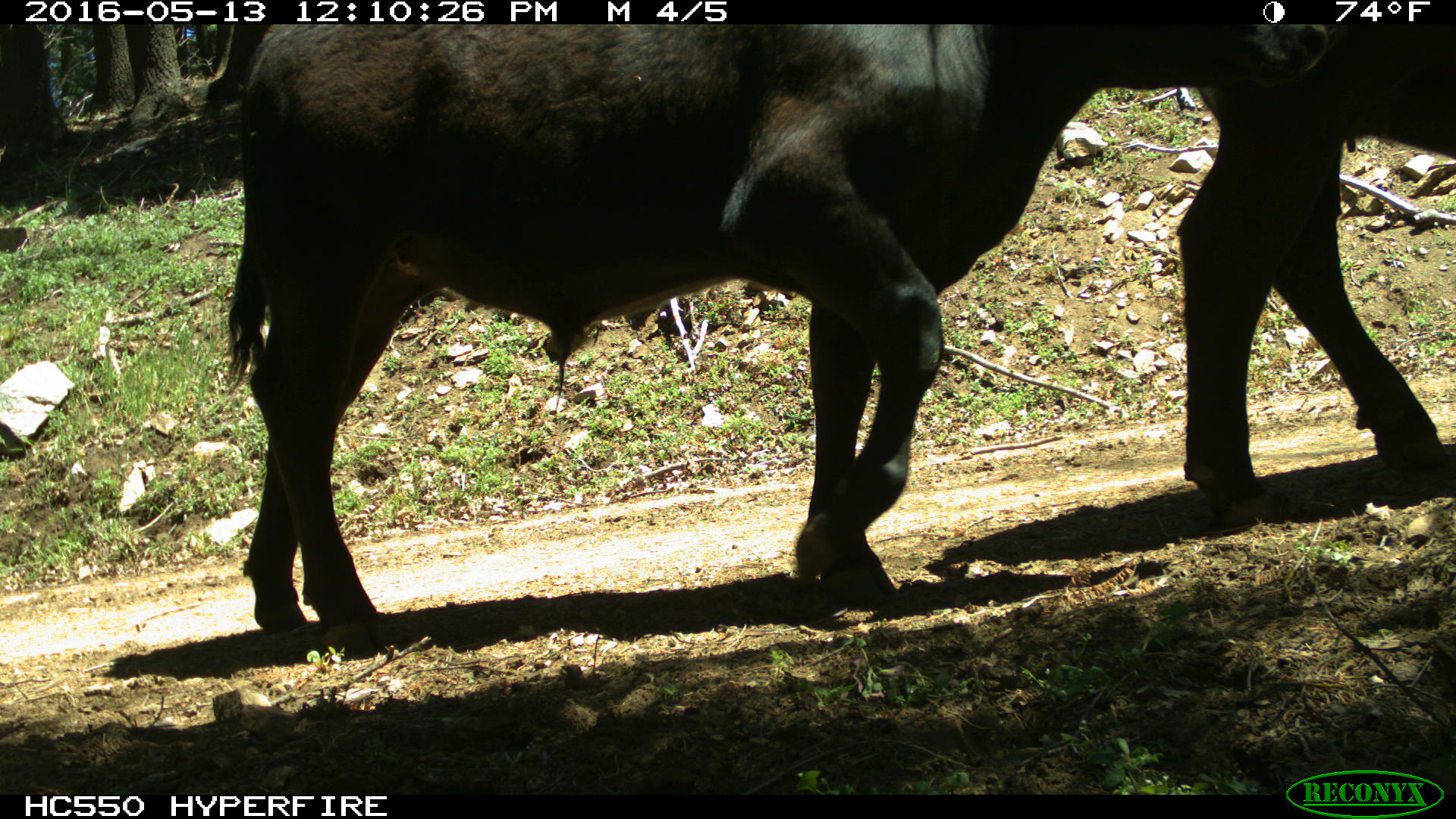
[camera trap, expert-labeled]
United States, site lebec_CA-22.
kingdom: Animalia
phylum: Chordata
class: Mammalia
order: Artiodactyla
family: Bovidae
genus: Bos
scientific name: Bos taurus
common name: domestic cow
Bos taurus (domestic cow).